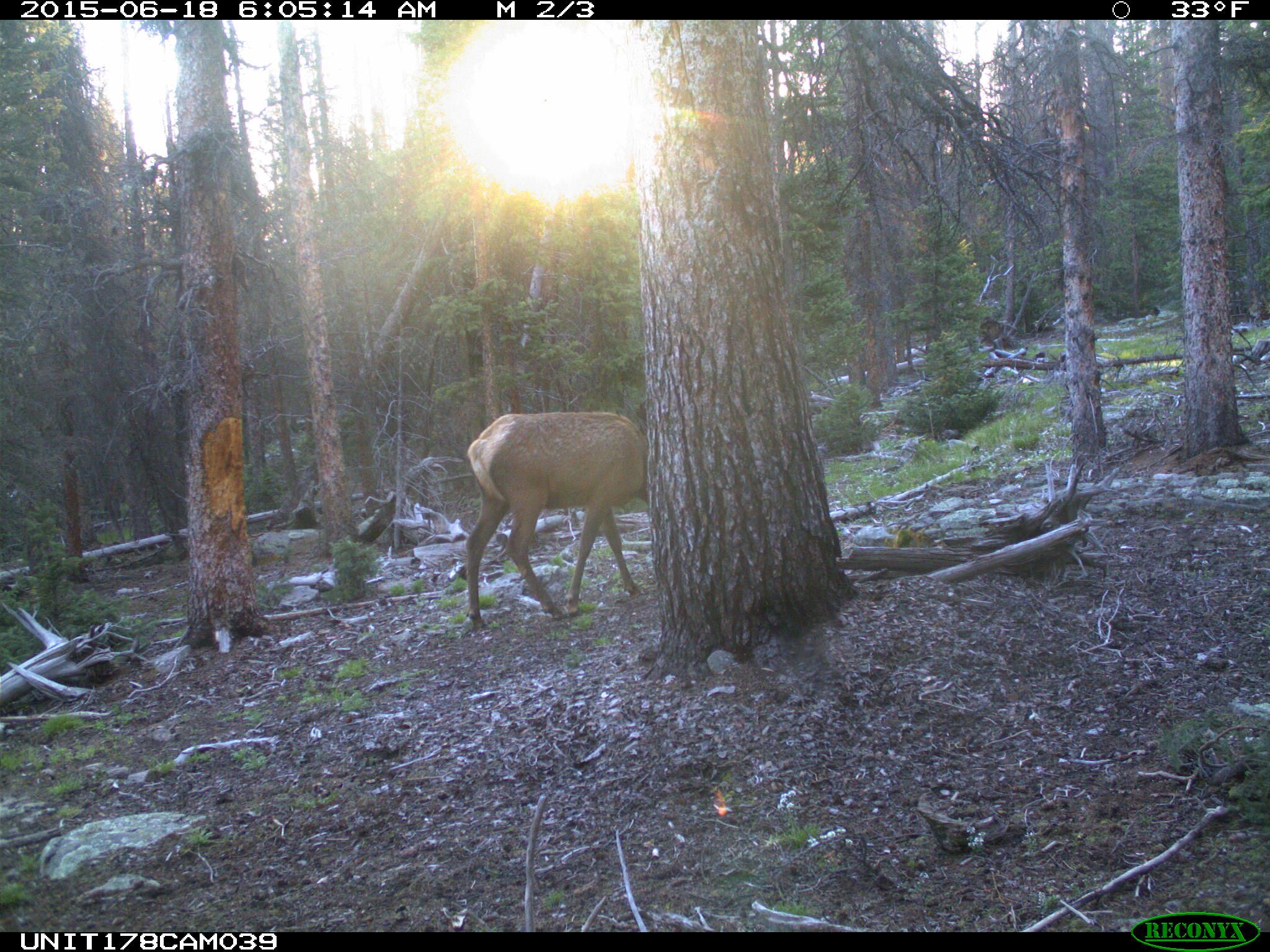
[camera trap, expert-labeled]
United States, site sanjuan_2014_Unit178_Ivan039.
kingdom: Animalia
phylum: Chordata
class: Mammalia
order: Artiodactyla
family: Cervidae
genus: Cervus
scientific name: Cervus elaphus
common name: red deer